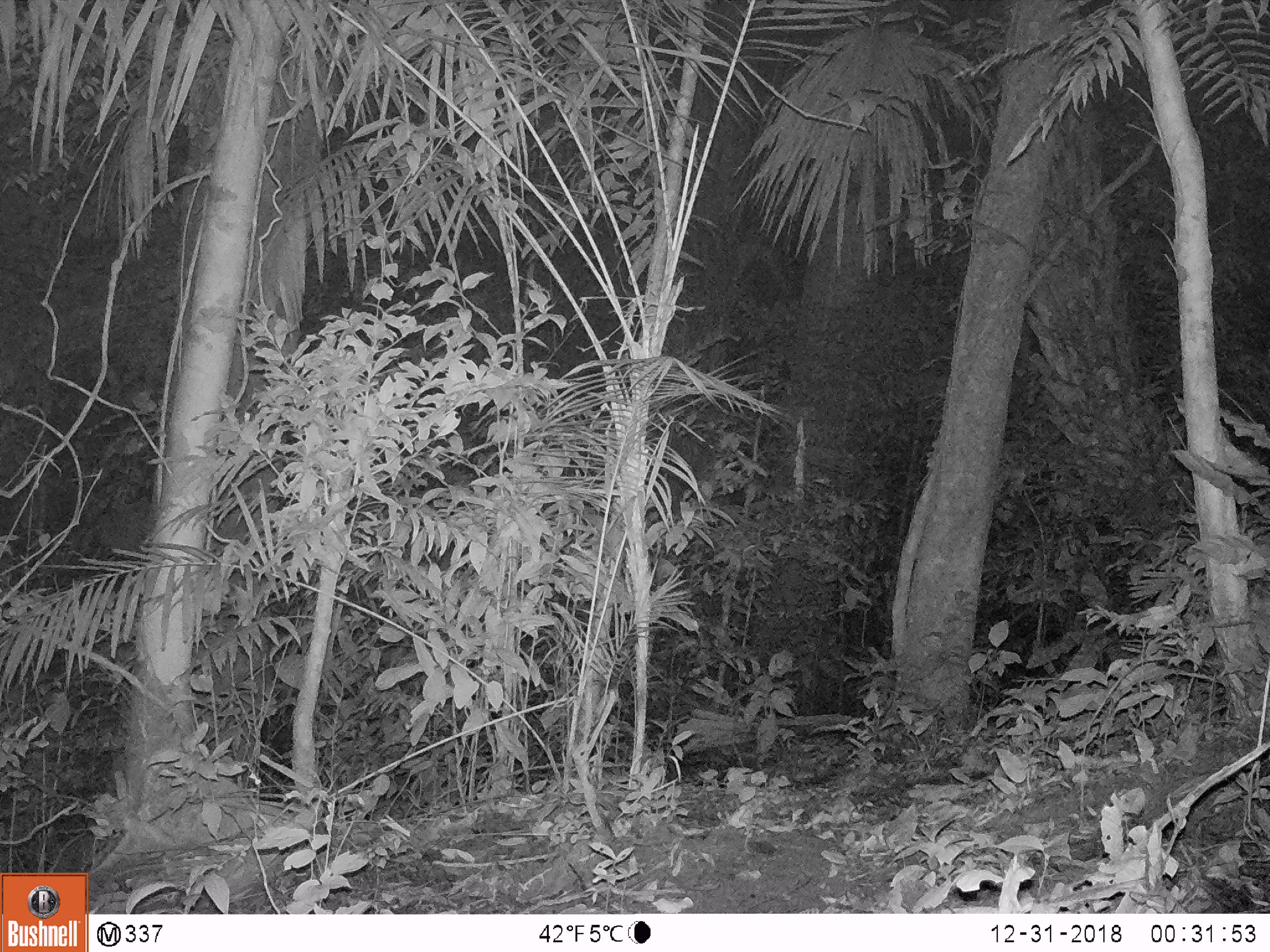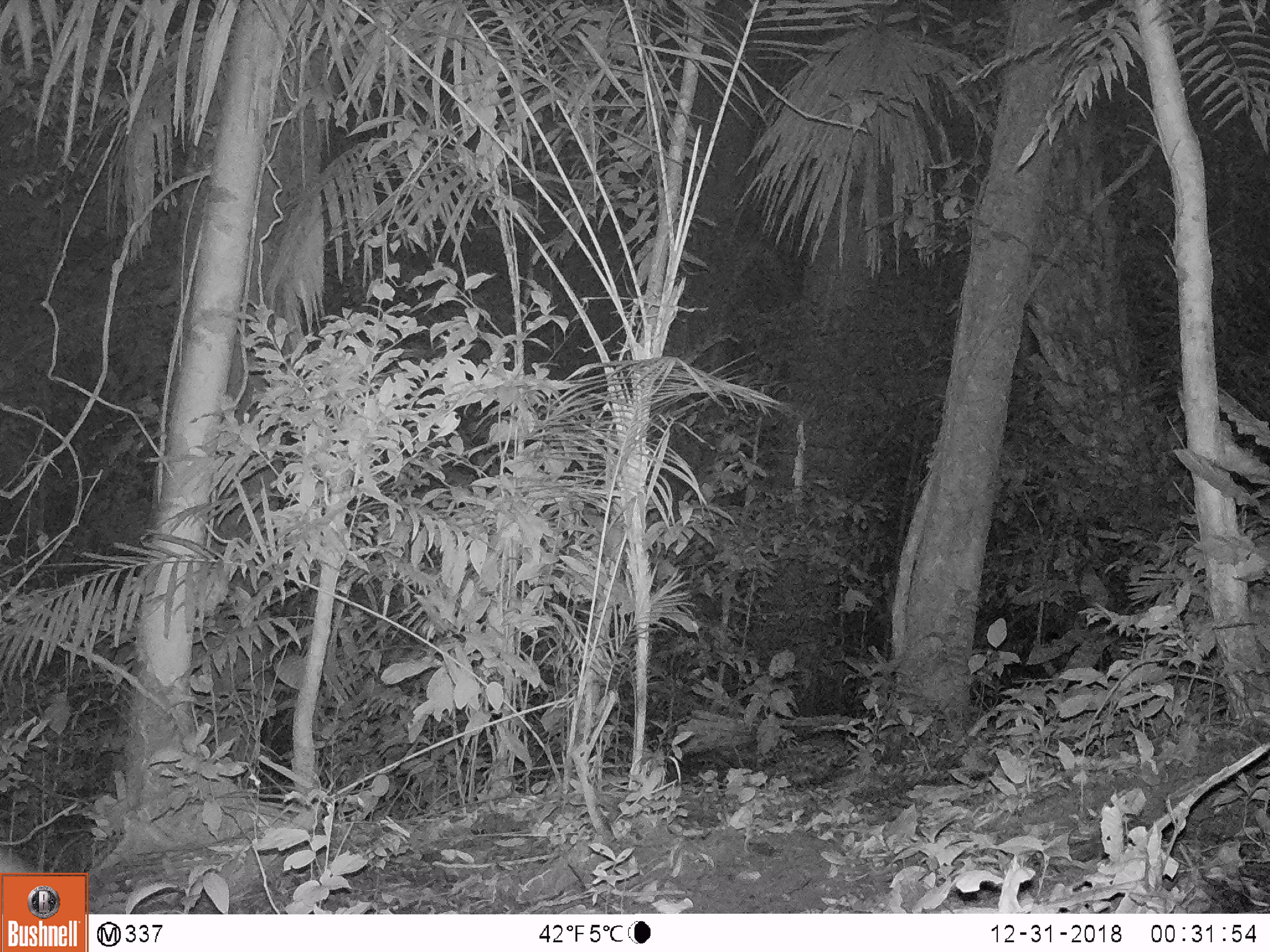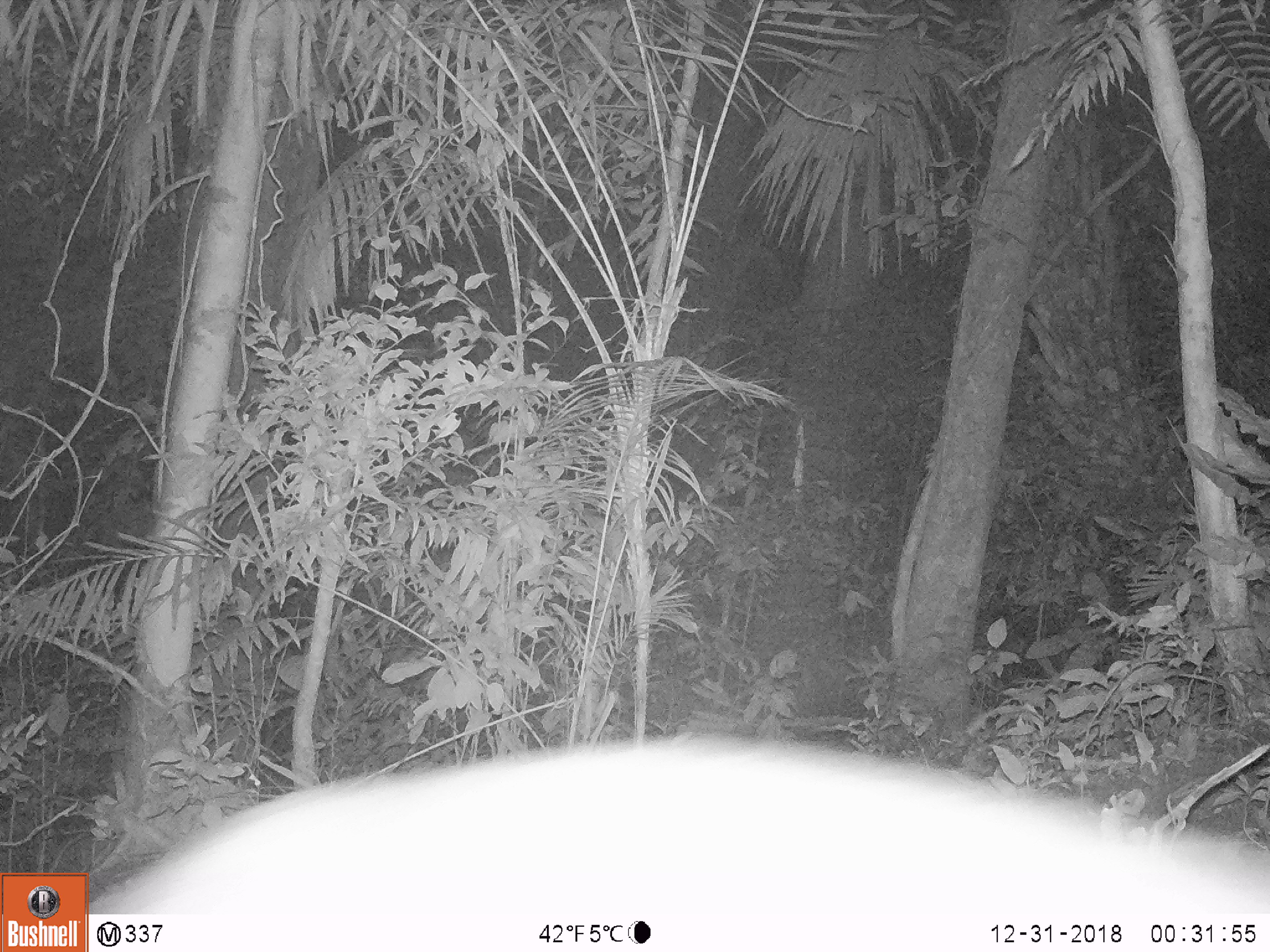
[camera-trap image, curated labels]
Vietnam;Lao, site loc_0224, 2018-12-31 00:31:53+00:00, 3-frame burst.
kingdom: Animalia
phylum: Chordata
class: Mammalia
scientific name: Mammalia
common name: mammal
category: unidentified mammal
Unidentified mammal (mammal) (Mammalia). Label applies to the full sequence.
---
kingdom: Animalia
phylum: Chordata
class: Mammalia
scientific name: Mammalia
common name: mammal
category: unidentified small mammal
Unidentified small mammal (mammal) (Mammalia). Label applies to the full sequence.